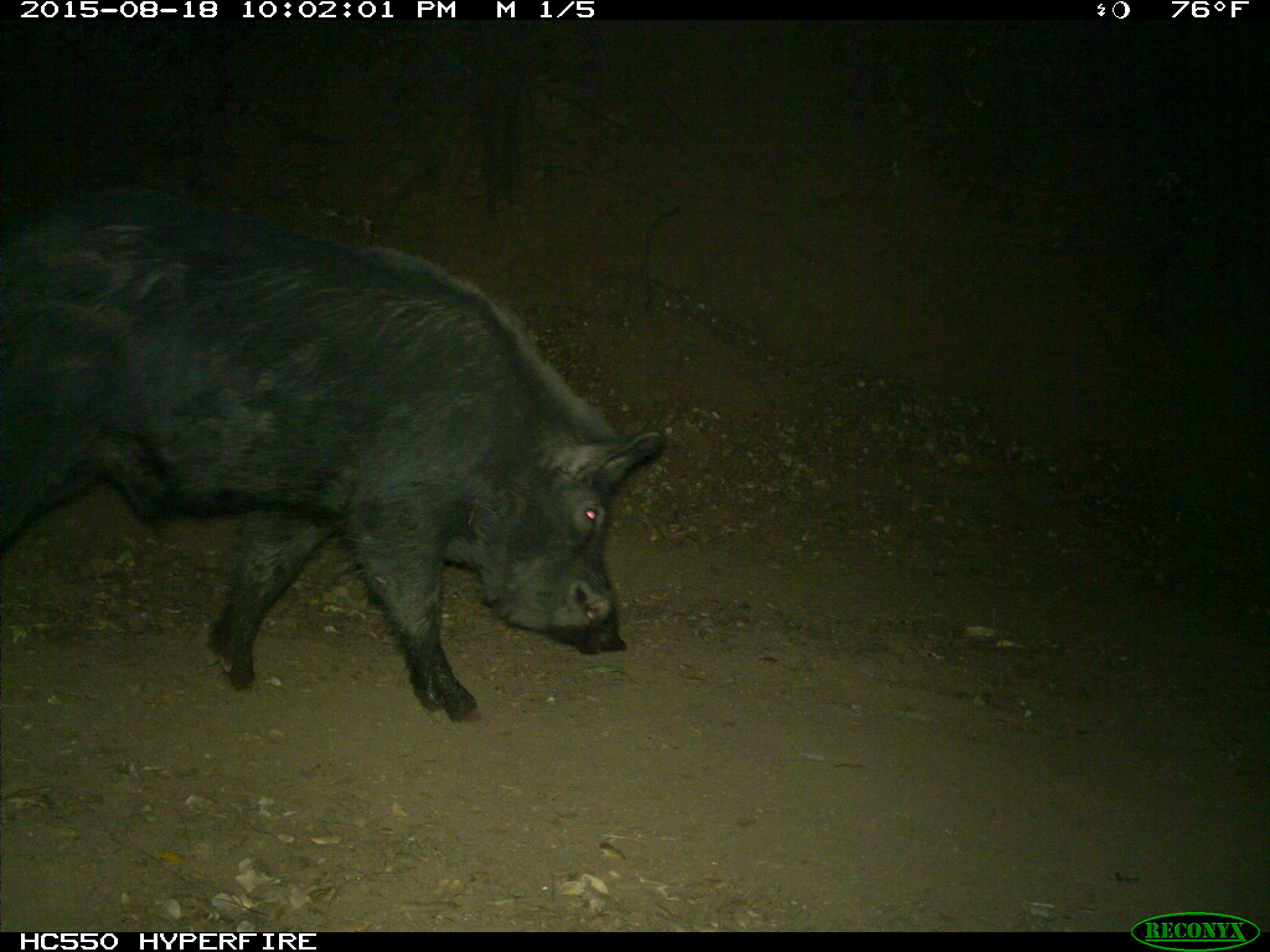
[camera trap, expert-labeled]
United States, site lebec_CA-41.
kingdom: Animalia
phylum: Chordata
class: Mammalia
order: Artiodactyla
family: Suidae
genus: Sus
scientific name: Sus scrofa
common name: wild boar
Sus scrofa (wild boar).